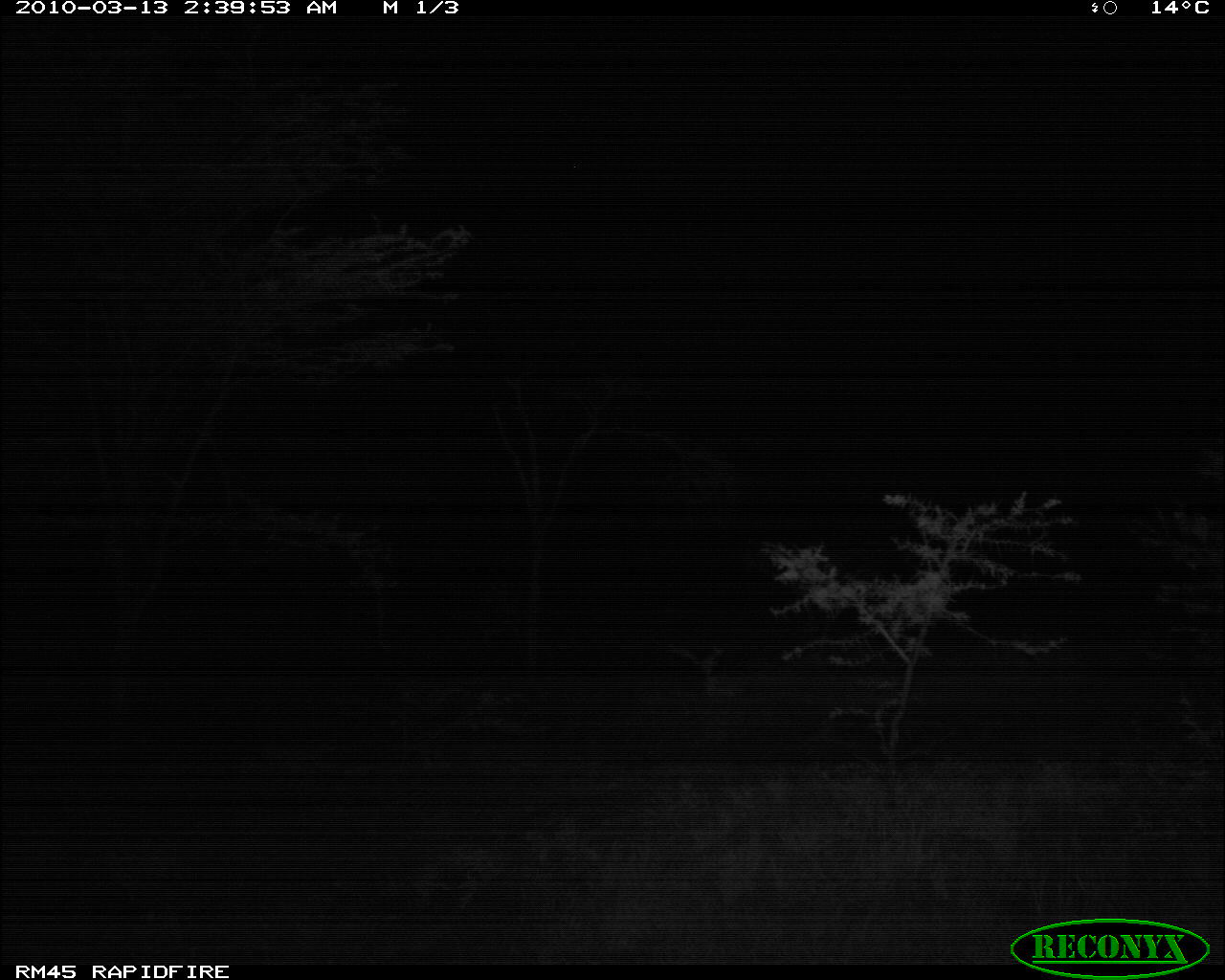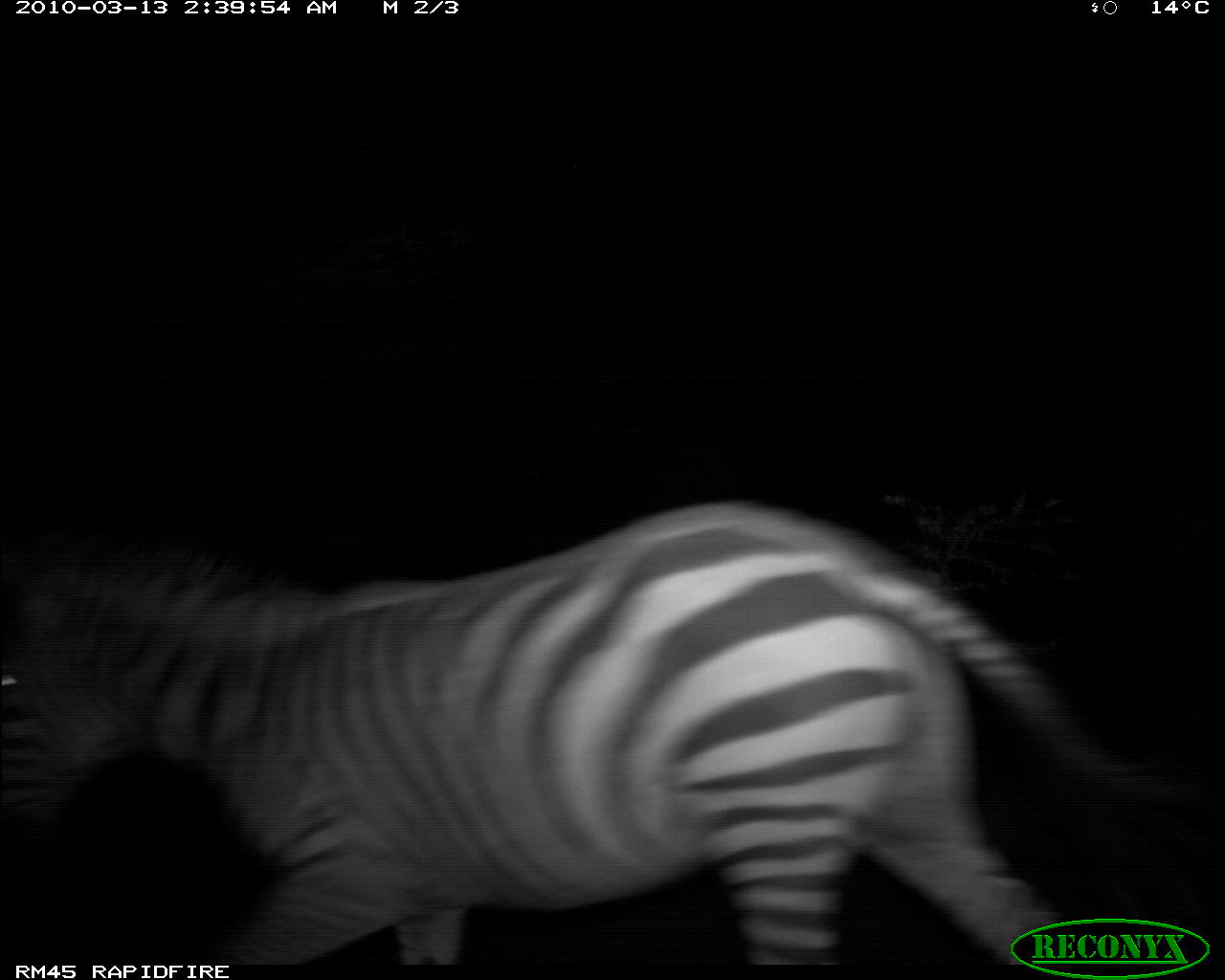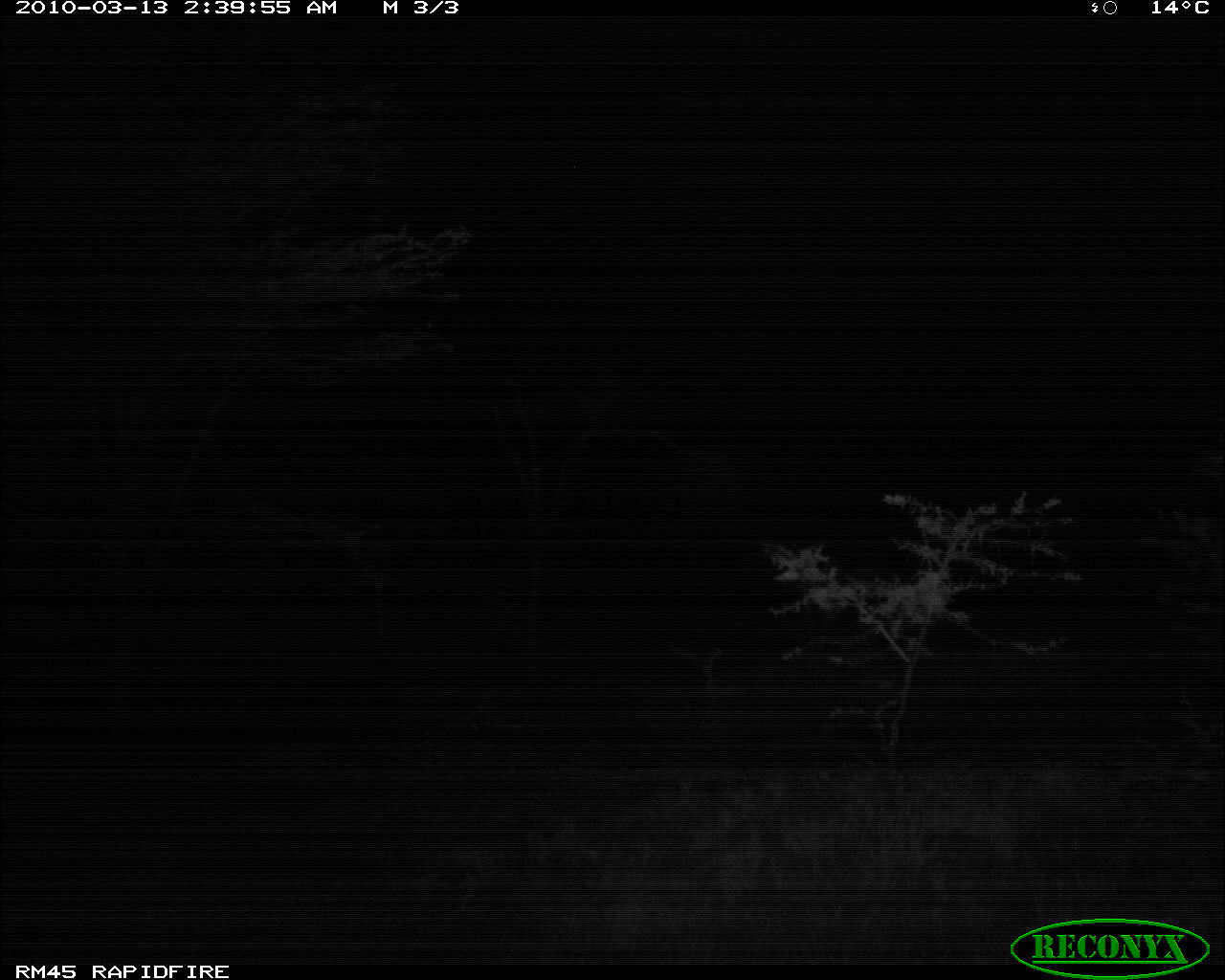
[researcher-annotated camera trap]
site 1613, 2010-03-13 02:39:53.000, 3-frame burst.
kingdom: Animalia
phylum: Chordata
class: Mammalia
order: Perissodactyla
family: Equidae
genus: Equus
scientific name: Equus quagga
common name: plains zebra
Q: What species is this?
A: Equus quagga (plains zebra).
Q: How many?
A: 1.